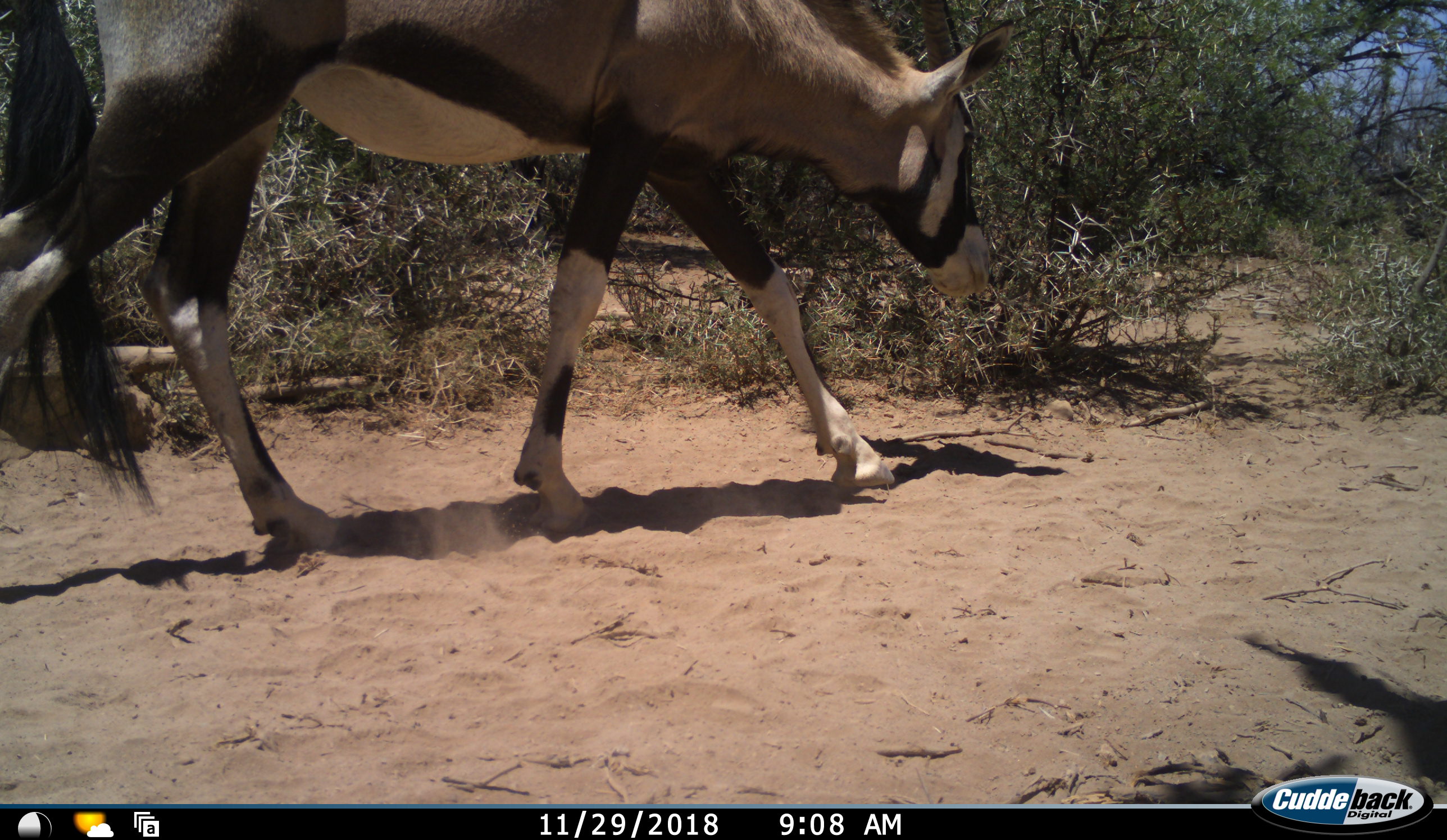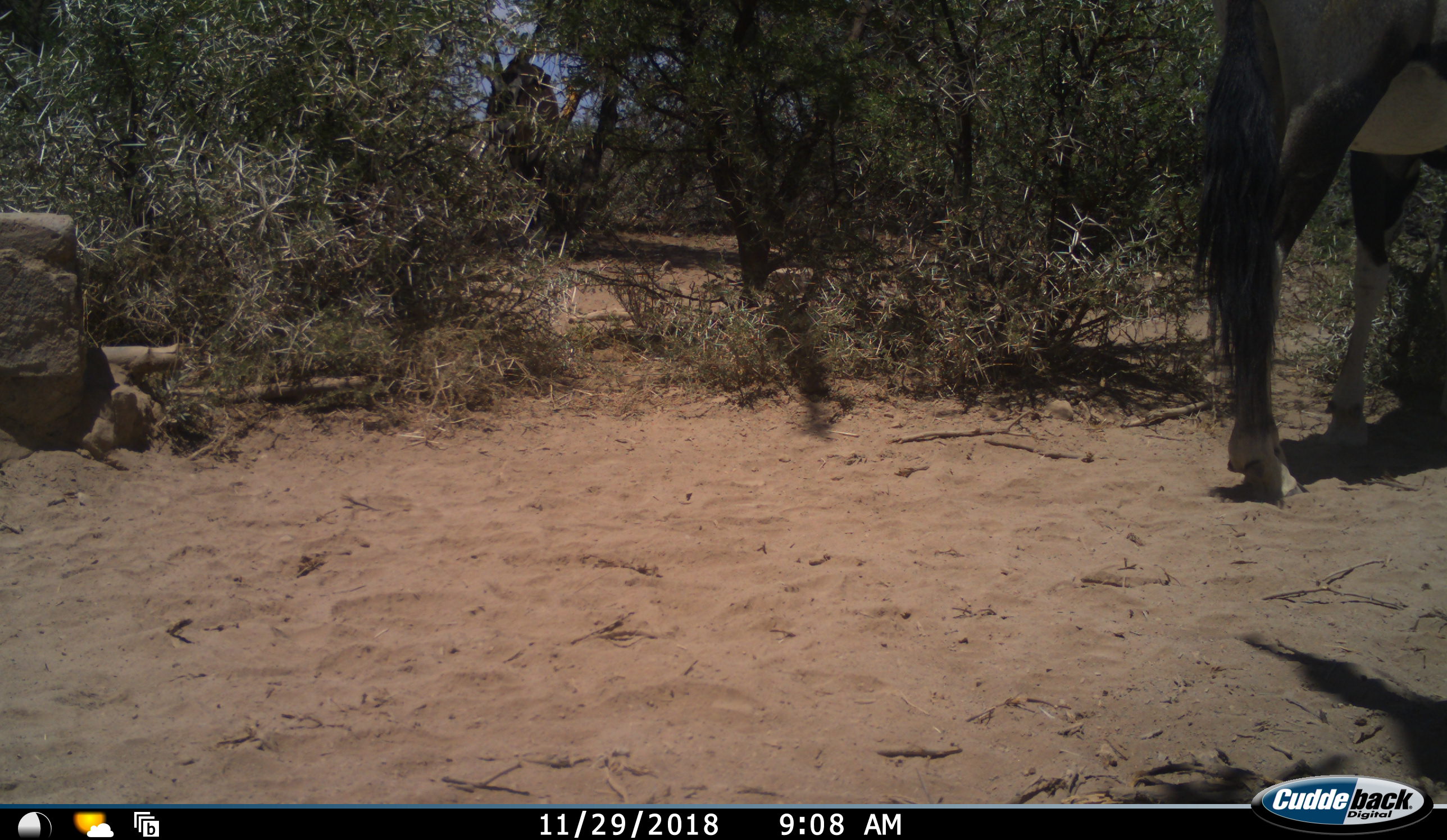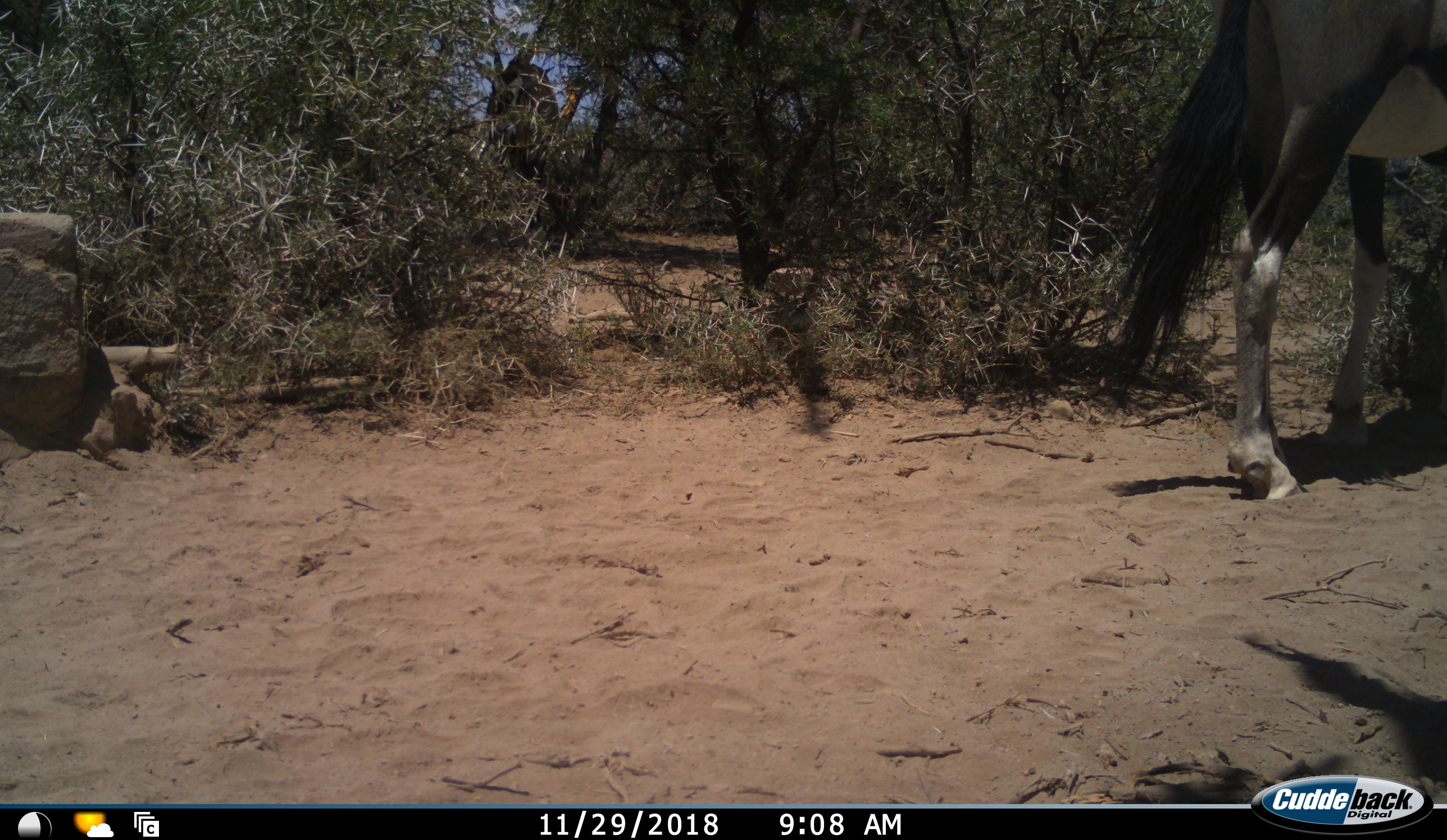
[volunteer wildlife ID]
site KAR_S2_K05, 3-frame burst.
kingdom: Animalia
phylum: Chordata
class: Mammalia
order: Artiodactyla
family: Bovidae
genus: Oryx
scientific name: Oryx gazella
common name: gemsbok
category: oryx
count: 1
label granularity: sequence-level